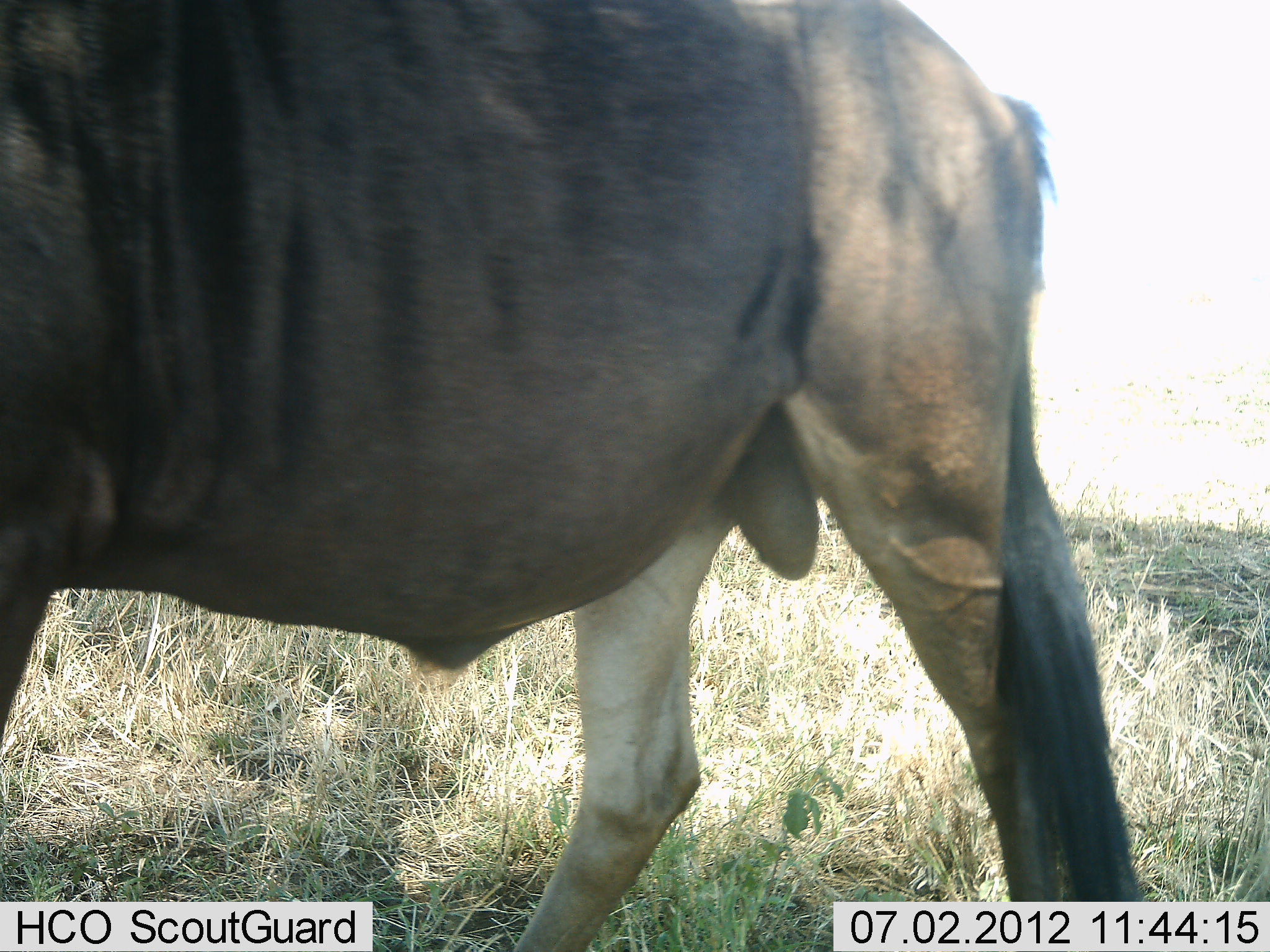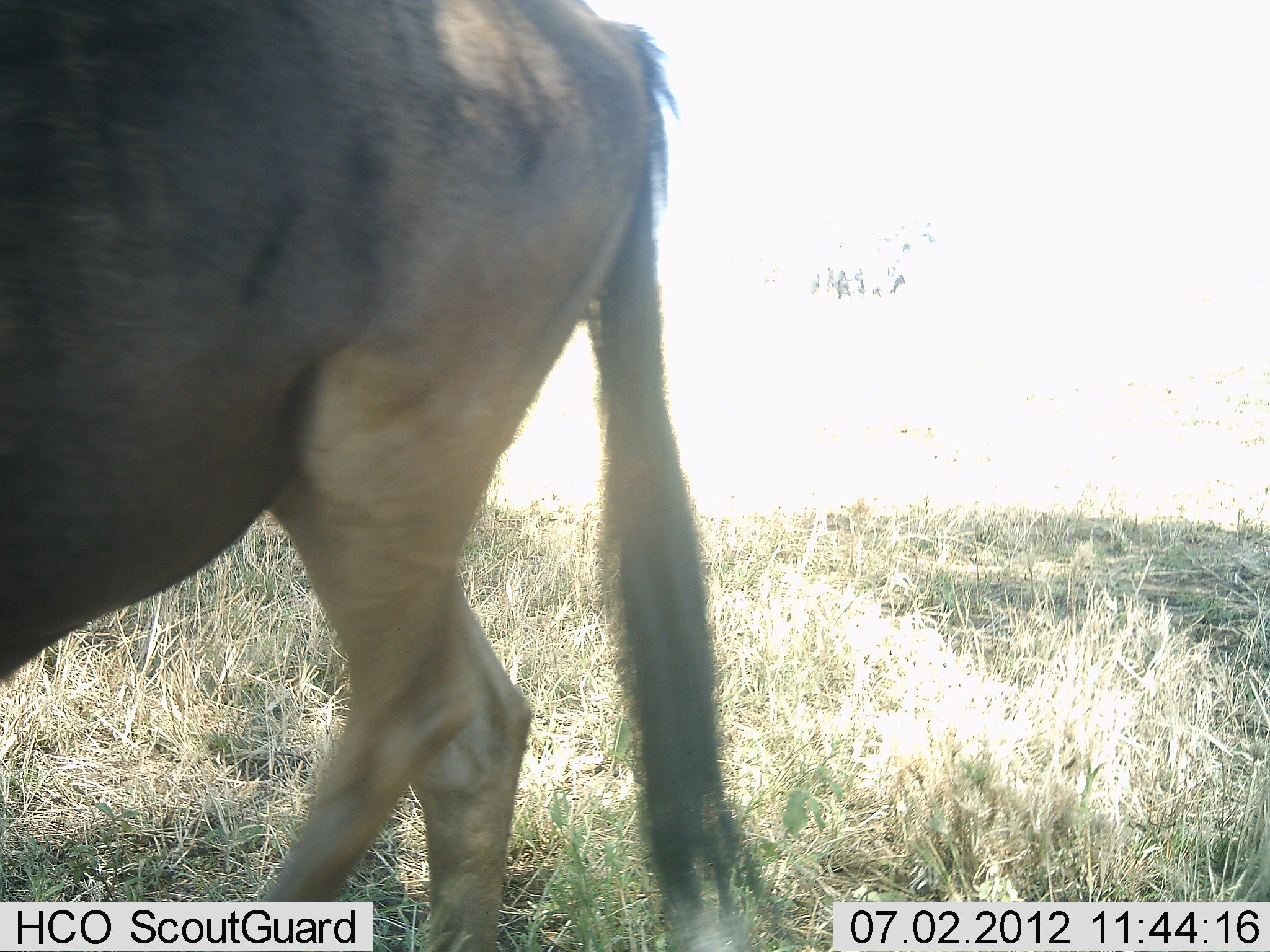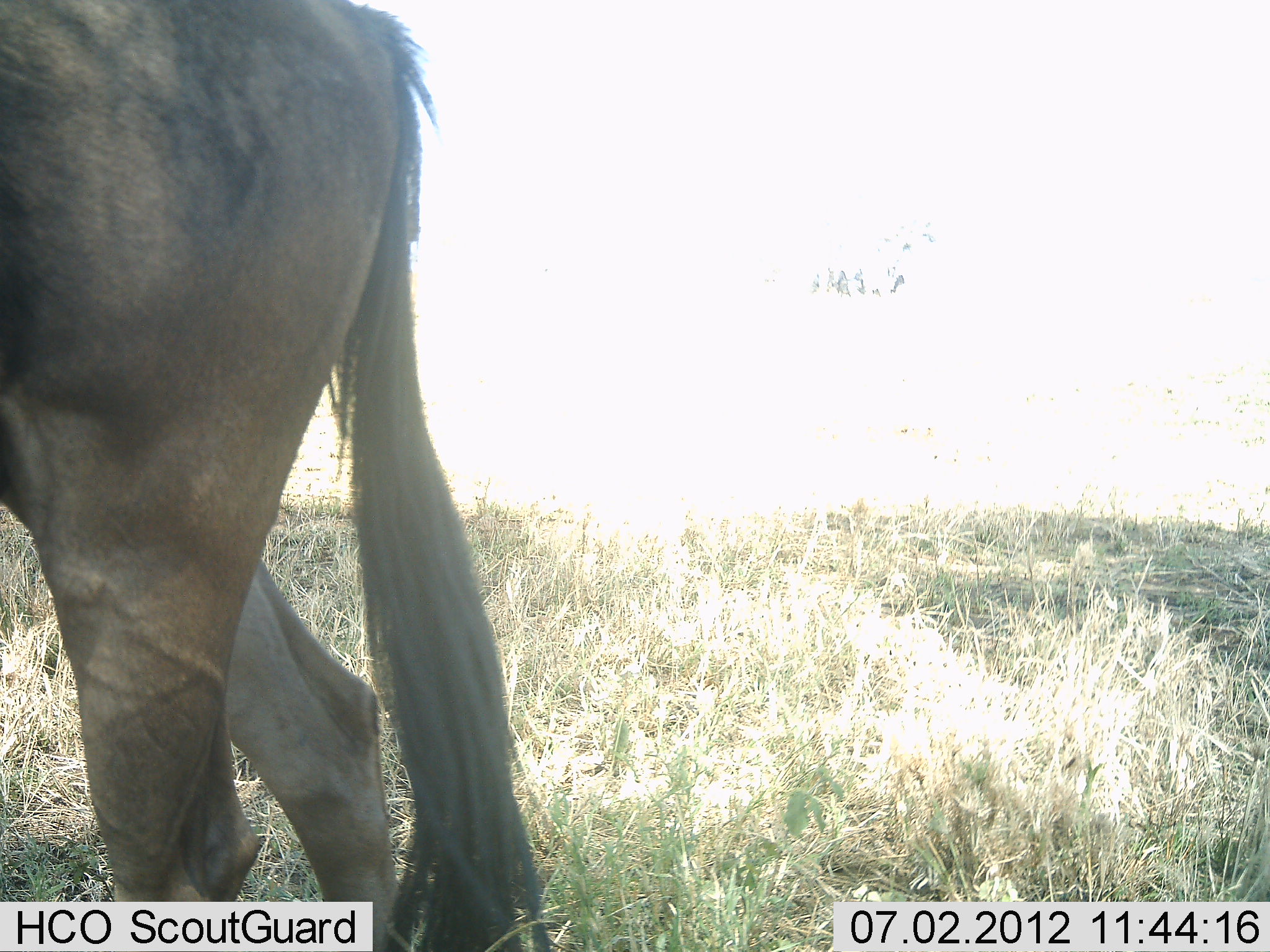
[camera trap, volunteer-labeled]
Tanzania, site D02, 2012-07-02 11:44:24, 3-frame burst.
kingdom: Animalia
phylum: Chordata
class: Mammalia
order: Artiodactyla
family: Bovidae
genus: Connochaetes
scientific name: Connochaetes taurinus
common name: blue wildebeest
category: wildebeest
Wildebeest (blue wildebeest) (Connochaetes taurinus), count 1. Behavior (volunteer vote fractions): standing 70%, resting 0%, moving 30%, interacting 0%. Young present (vote fraction): 0%. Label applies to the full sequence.